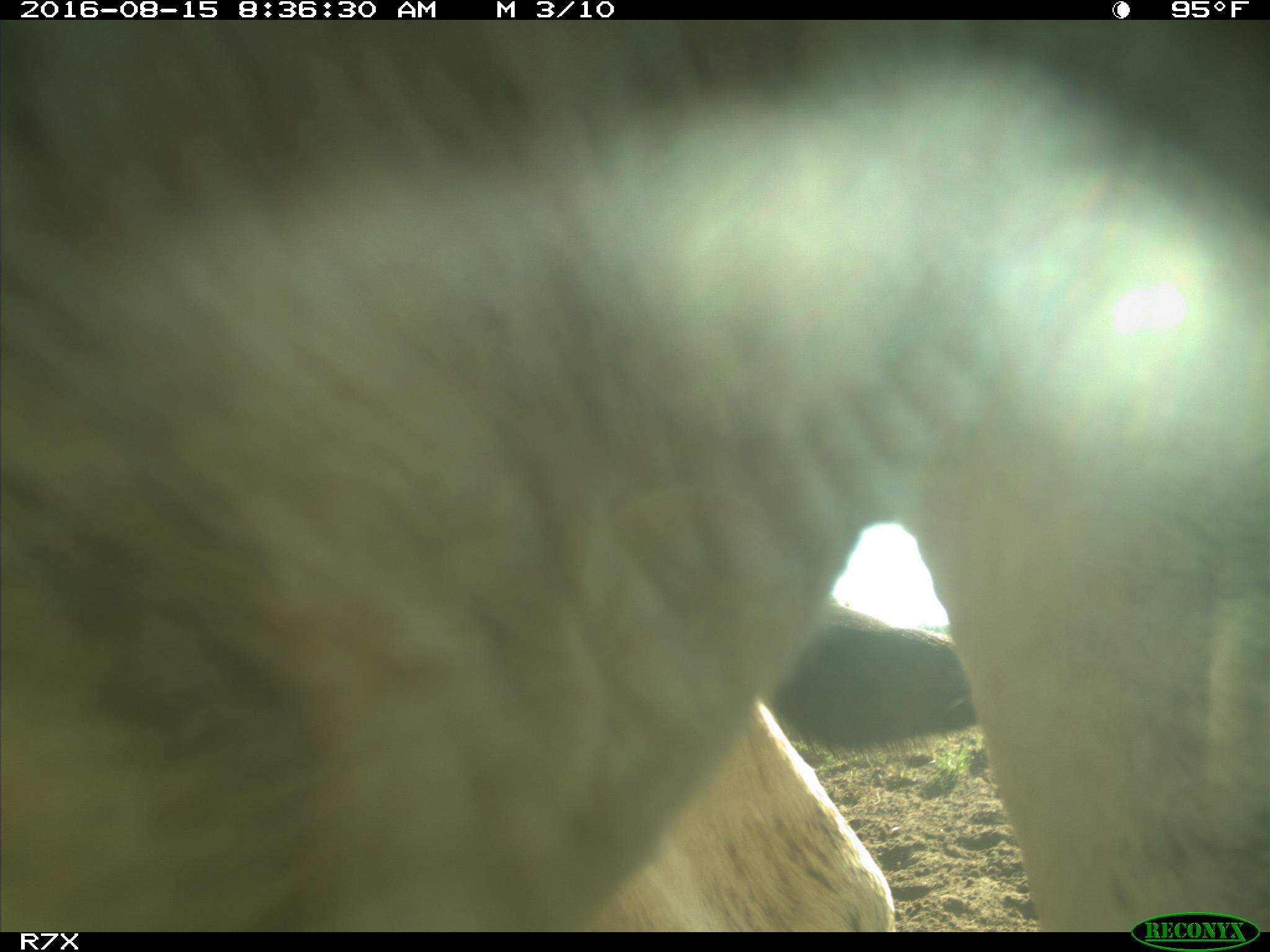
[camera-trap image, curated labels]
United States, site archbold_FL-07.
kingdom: Animalia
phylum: Chordata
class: Mammalia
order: Artiodactyla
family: Bovidae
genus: Bos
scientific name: Bos taurus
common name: domestic cow